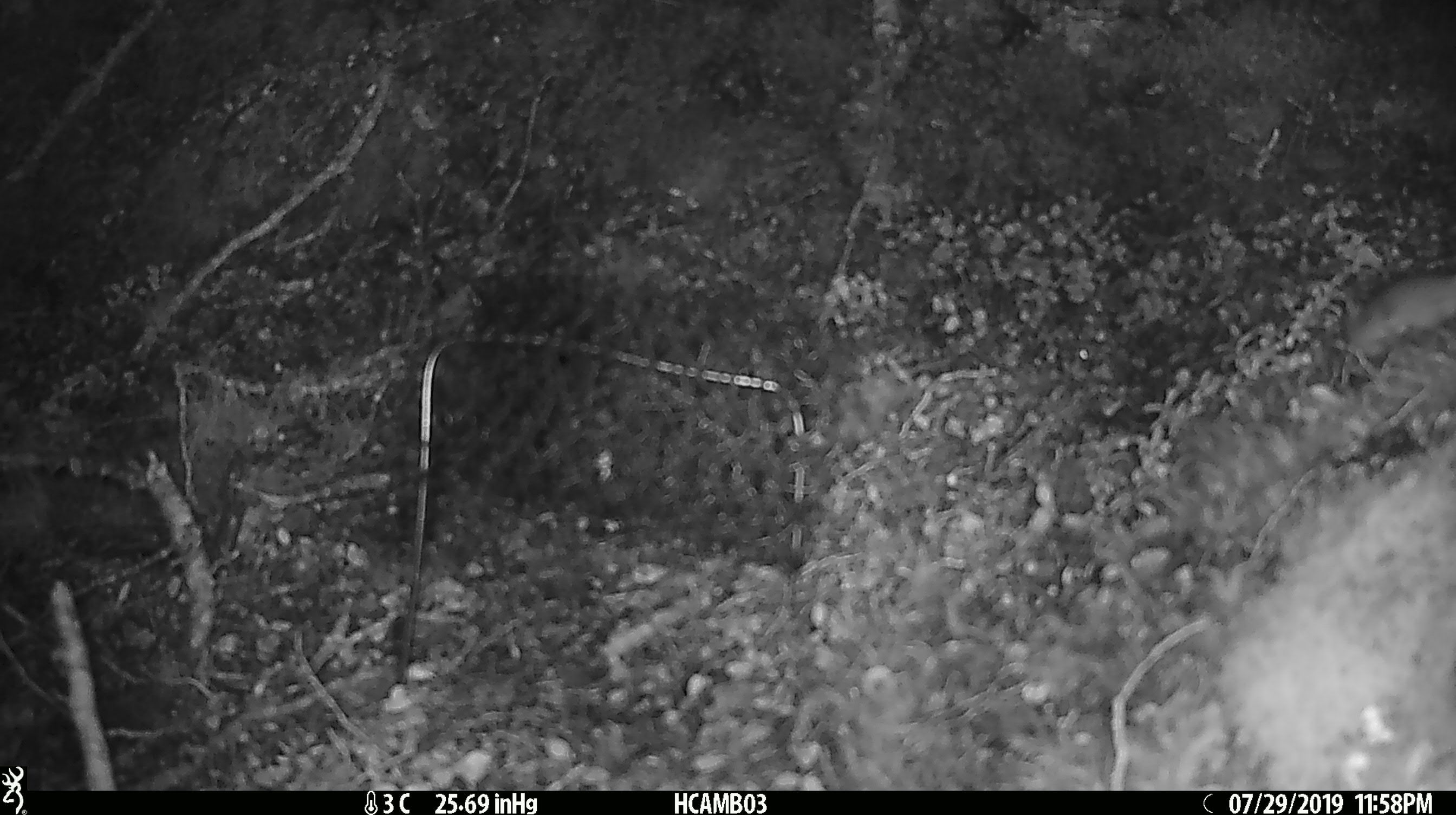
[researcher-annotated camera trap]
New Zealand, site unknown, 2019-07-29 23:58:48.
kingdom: Animalia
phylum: Chordata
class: Mammalia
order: Rodentia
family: Muridae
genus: Mus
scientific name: Mus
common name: mouse